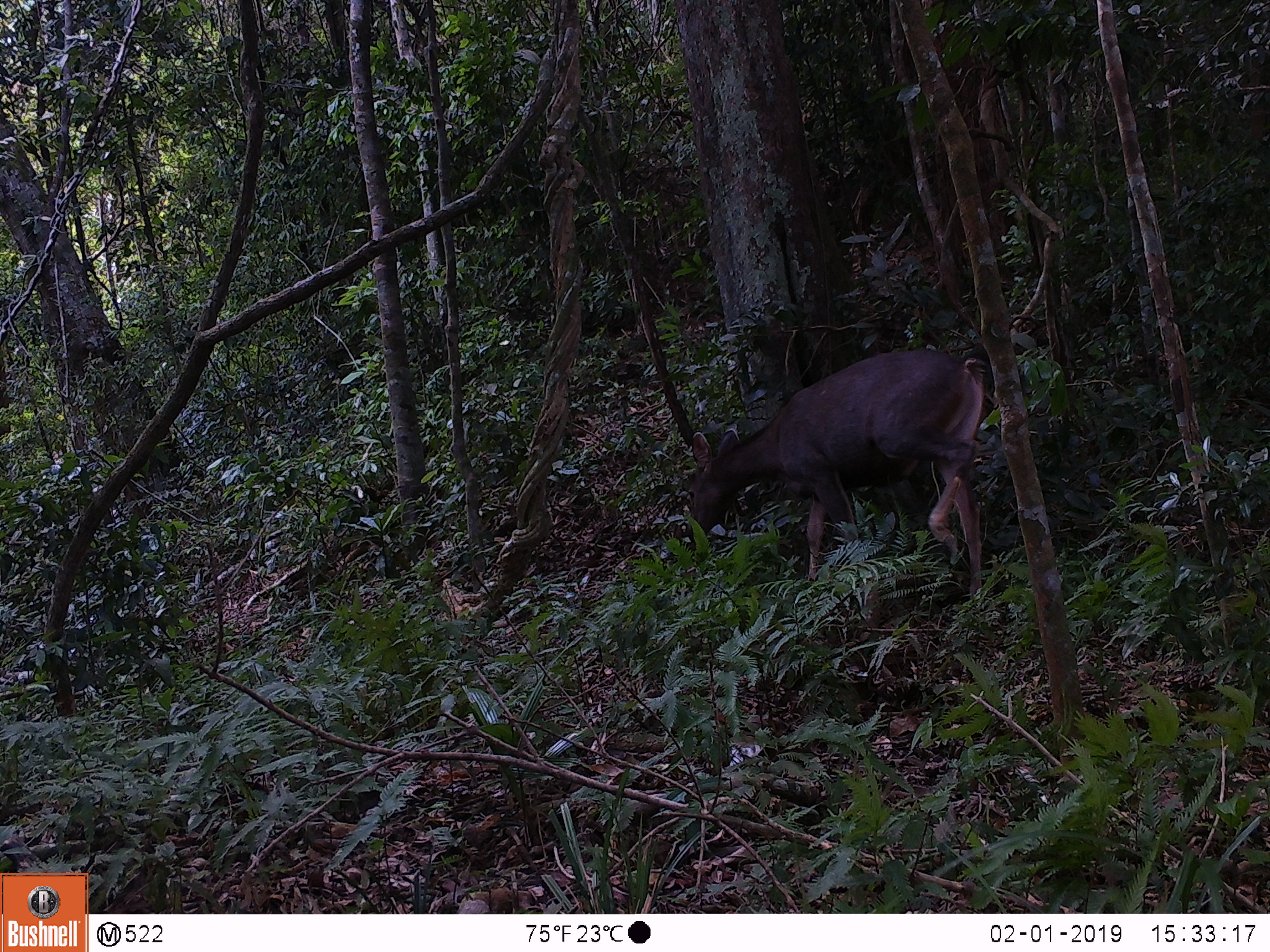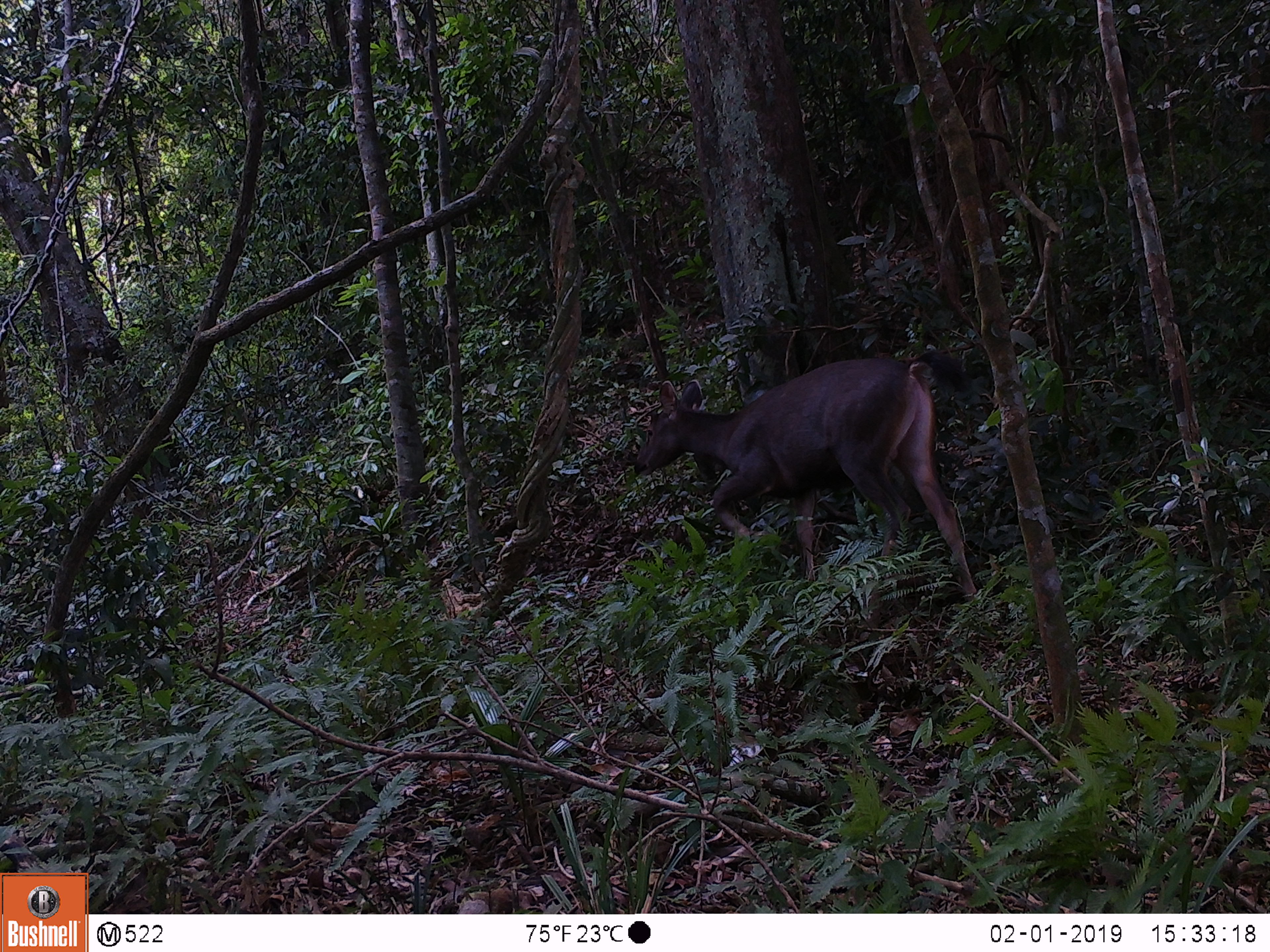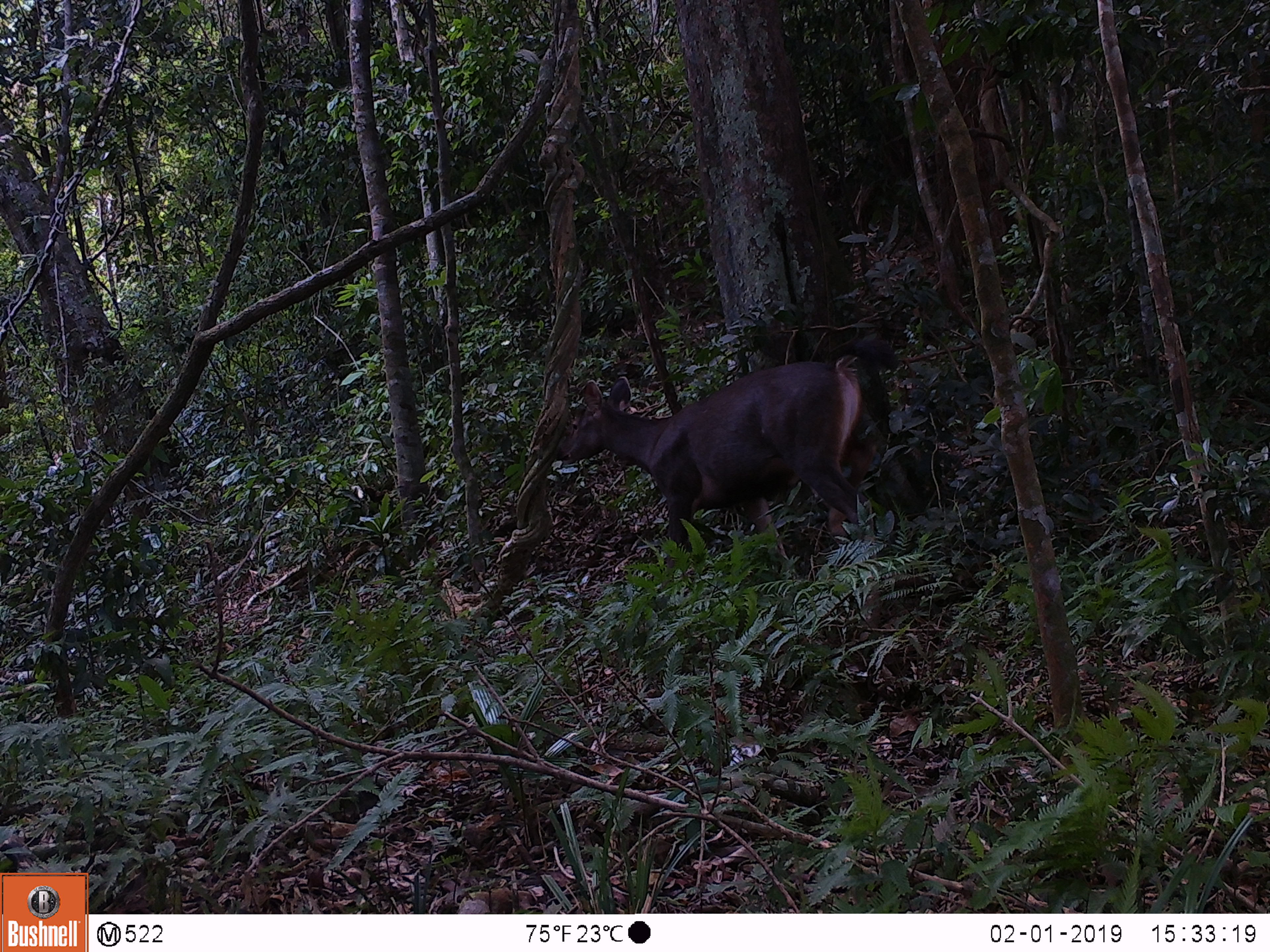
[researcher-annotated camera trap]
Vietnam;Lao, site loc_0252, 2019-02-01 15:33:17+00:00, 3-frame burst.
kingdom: Animalia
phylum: Chordata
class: Mammalia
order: Artiodactyla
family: Cervidae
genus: Rusa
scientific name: Rusa unicolor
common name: sambar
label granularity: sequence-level